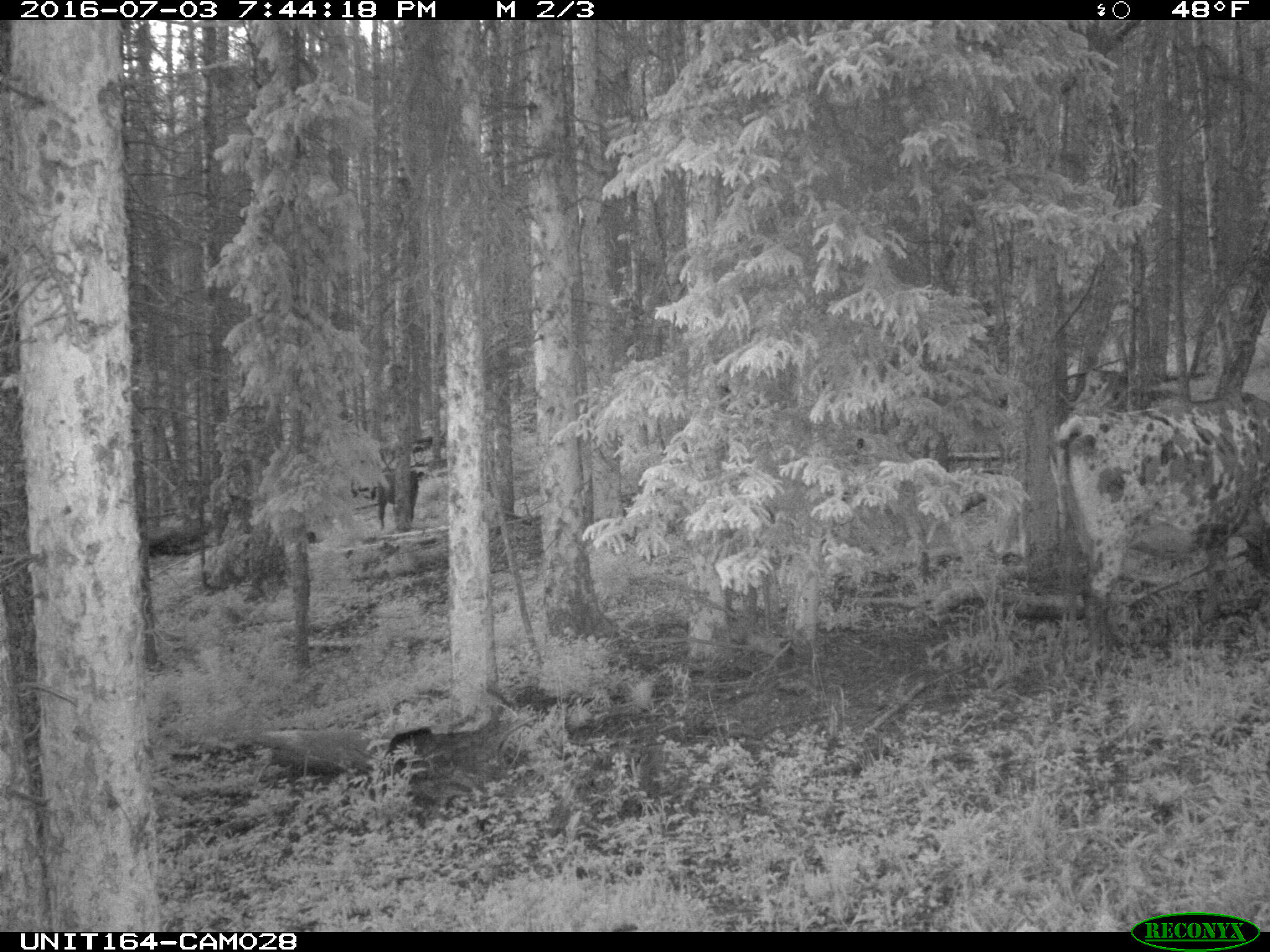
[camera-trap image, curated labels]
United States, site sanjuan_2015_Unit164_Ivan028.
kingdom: Animalia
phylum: Chordata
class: Mammalia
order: Artiodactyla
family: Bovidae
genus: Bos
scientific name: Bos taurus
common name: domestic cow